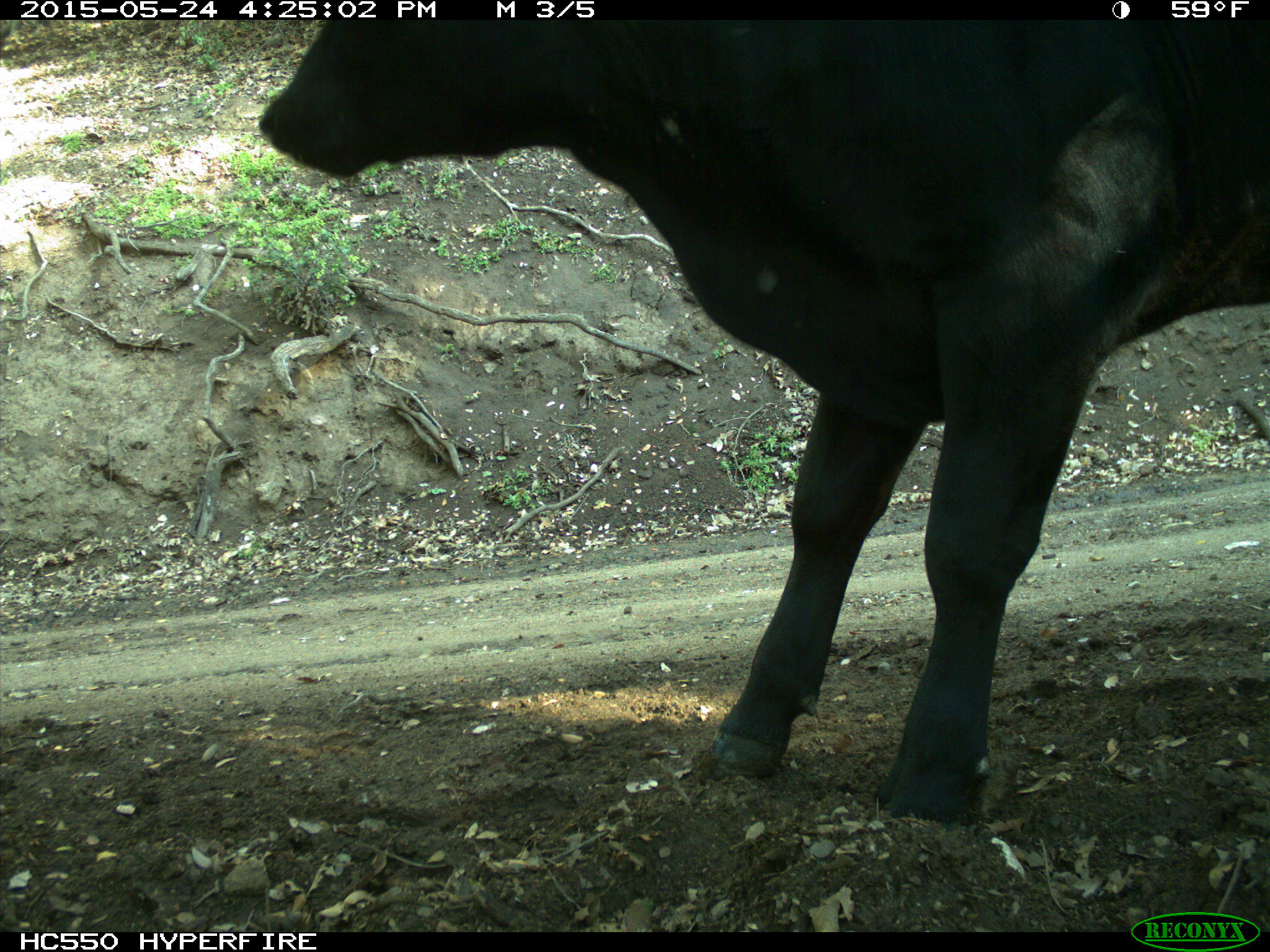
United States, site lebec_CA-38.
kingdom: Animalia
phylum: Chordata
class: Mammalia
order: Artiodactyla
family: Bovidae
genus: Bos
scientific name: Bos taurus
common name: domestic cow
Bos taurus (domestic cow).